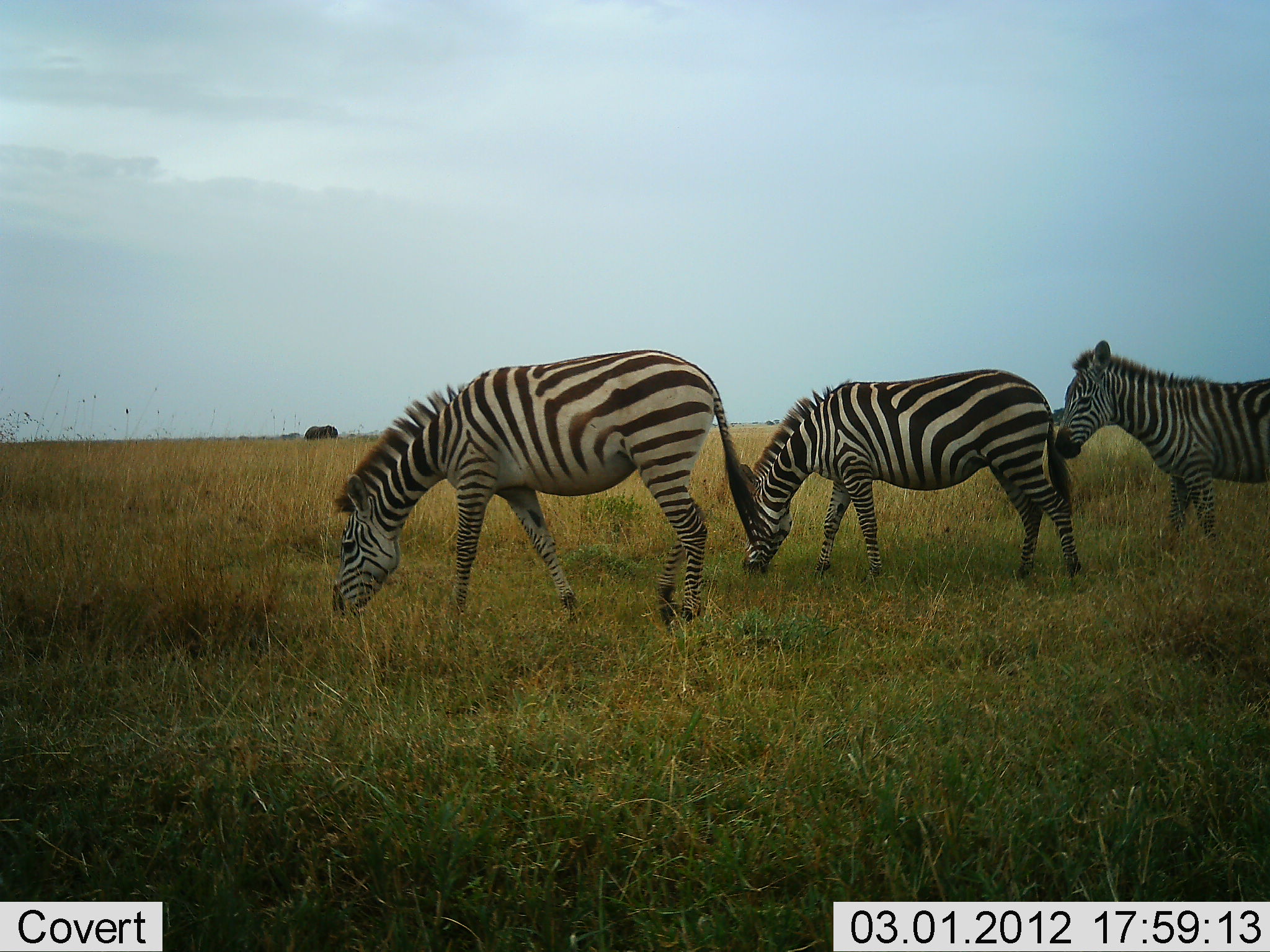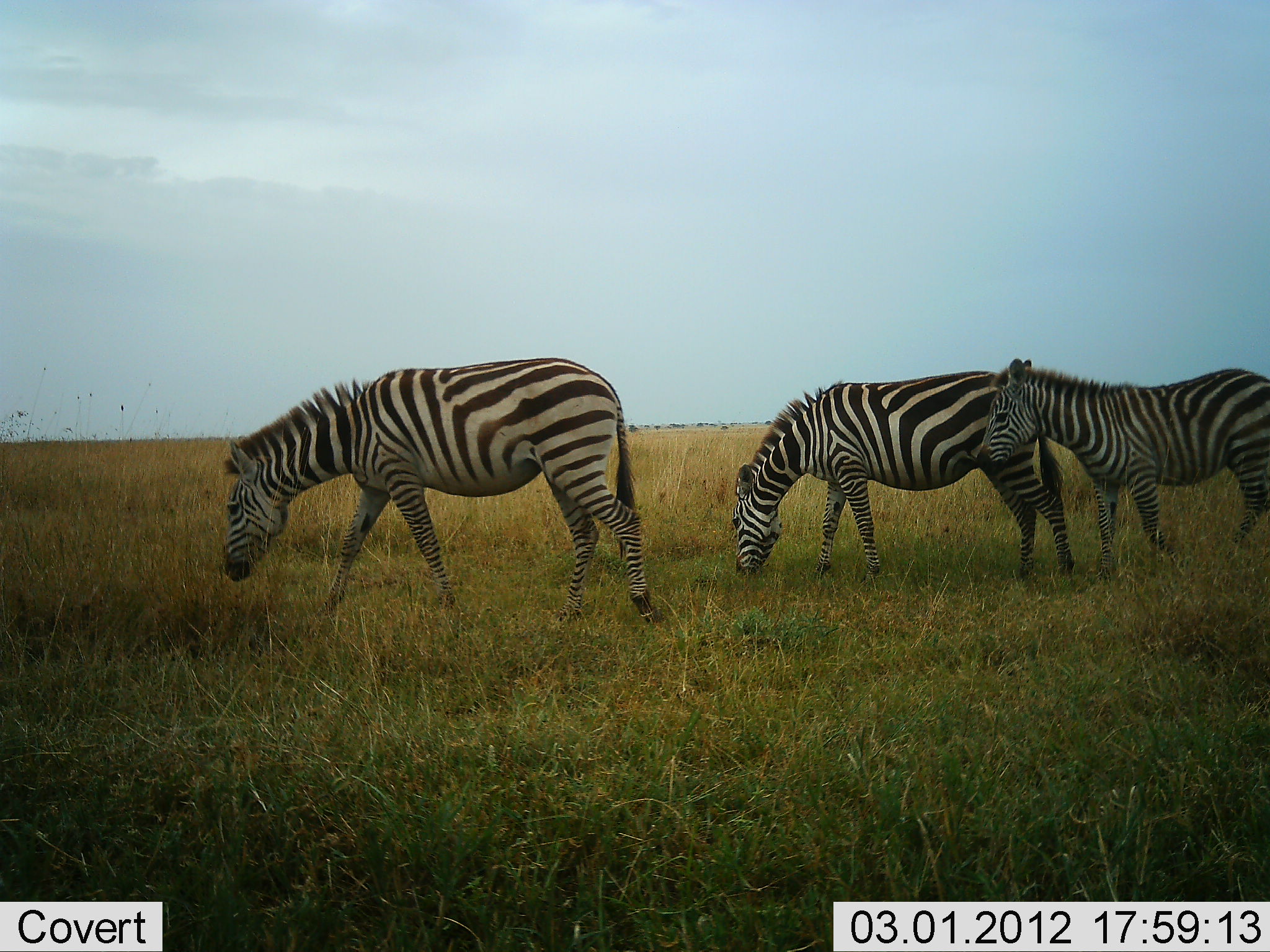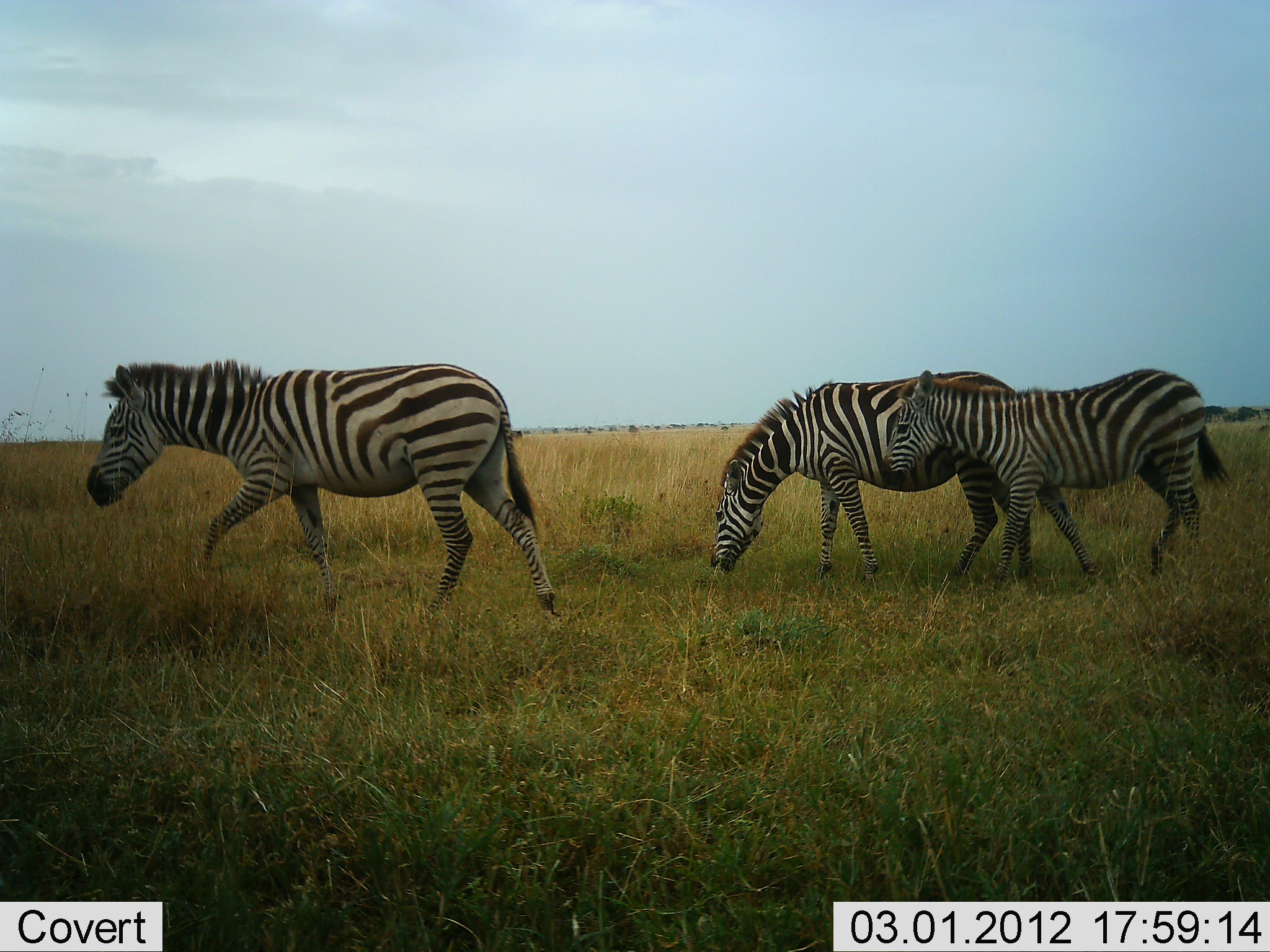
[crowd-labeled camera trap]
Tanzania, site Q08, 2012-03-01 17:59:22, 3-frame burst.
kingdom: Animalia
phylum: Chordata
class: Mammalia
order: Perissodactyla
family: Equidae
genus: Equus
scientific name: Equus quagga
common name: plains zebra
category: zebra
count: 3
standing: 12%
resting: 0%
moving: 75%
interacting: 0%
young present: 38%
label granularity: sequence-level